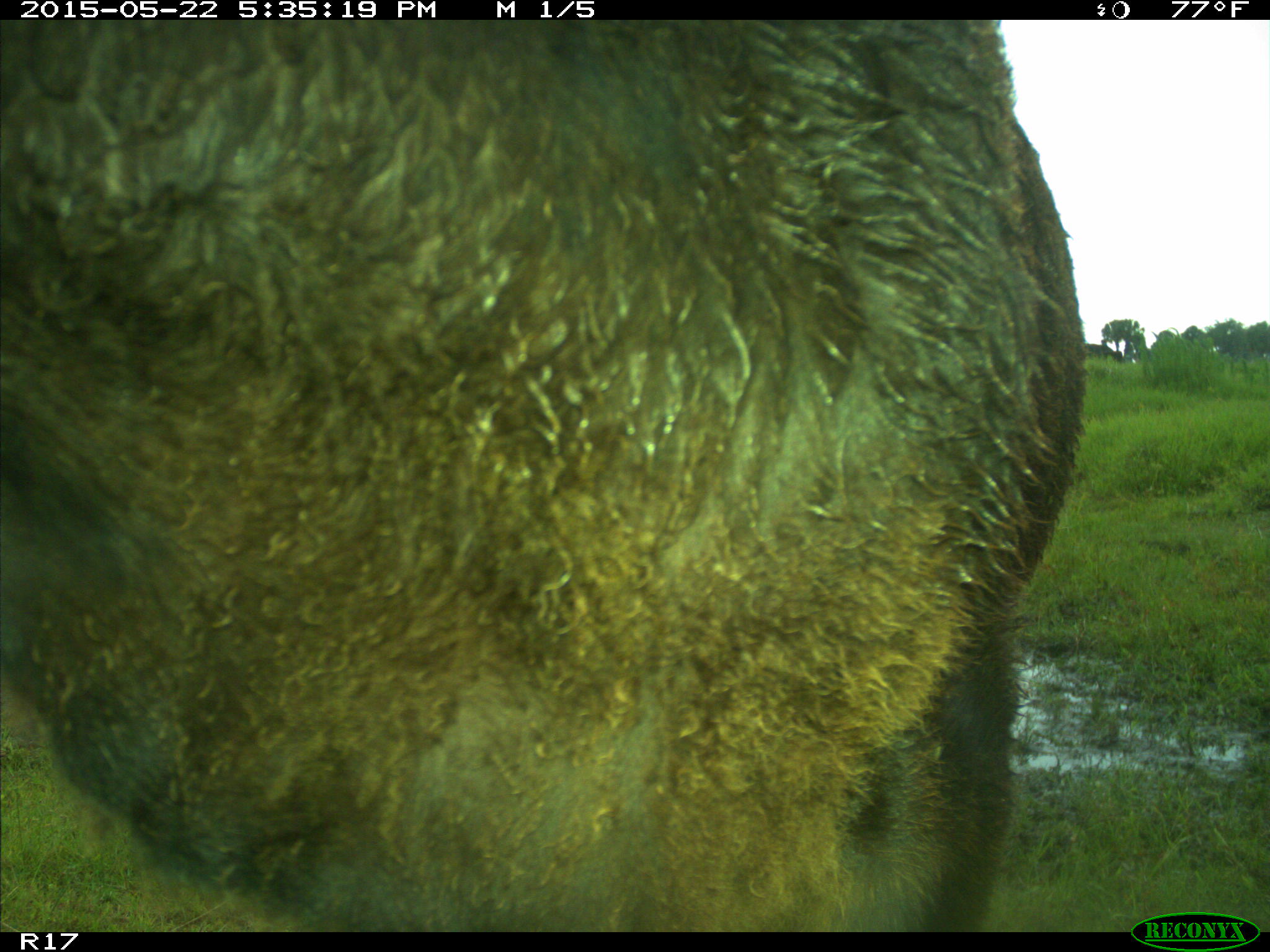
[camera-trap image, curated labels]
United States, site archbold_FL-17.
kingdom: Animalia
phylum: Chordata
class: Mammalia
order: Artiodactyla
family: Bovidae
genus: Bos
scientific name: Bos taurus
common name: domestic cow